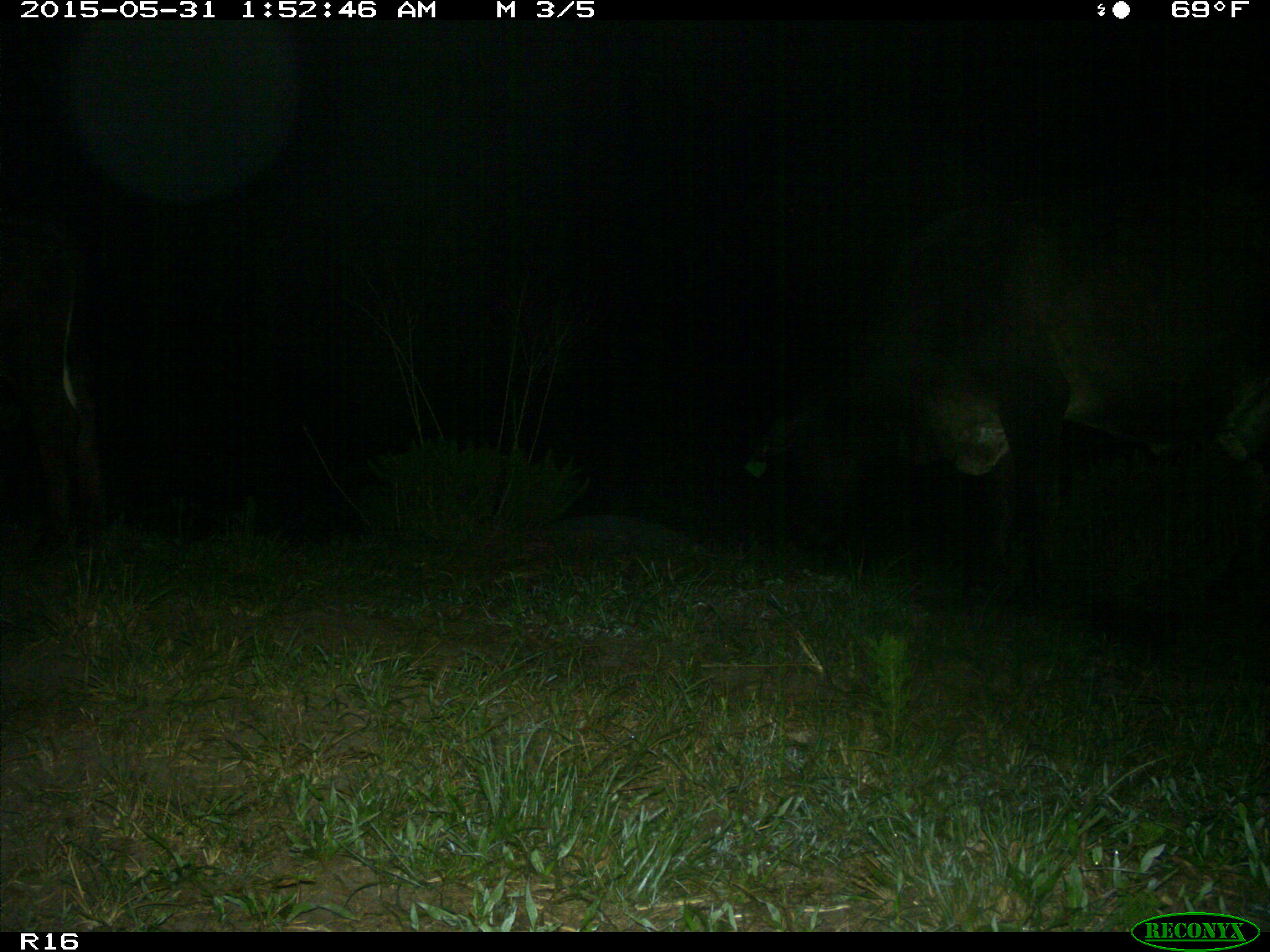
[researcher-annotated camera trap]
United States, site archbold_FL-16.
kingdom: Animalia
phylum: Chordata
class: Mammalia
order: Artiodactyla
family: Bovidae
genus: Bos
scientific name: Bos taurus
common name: domestic cow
Bos taurus (domestic cow).